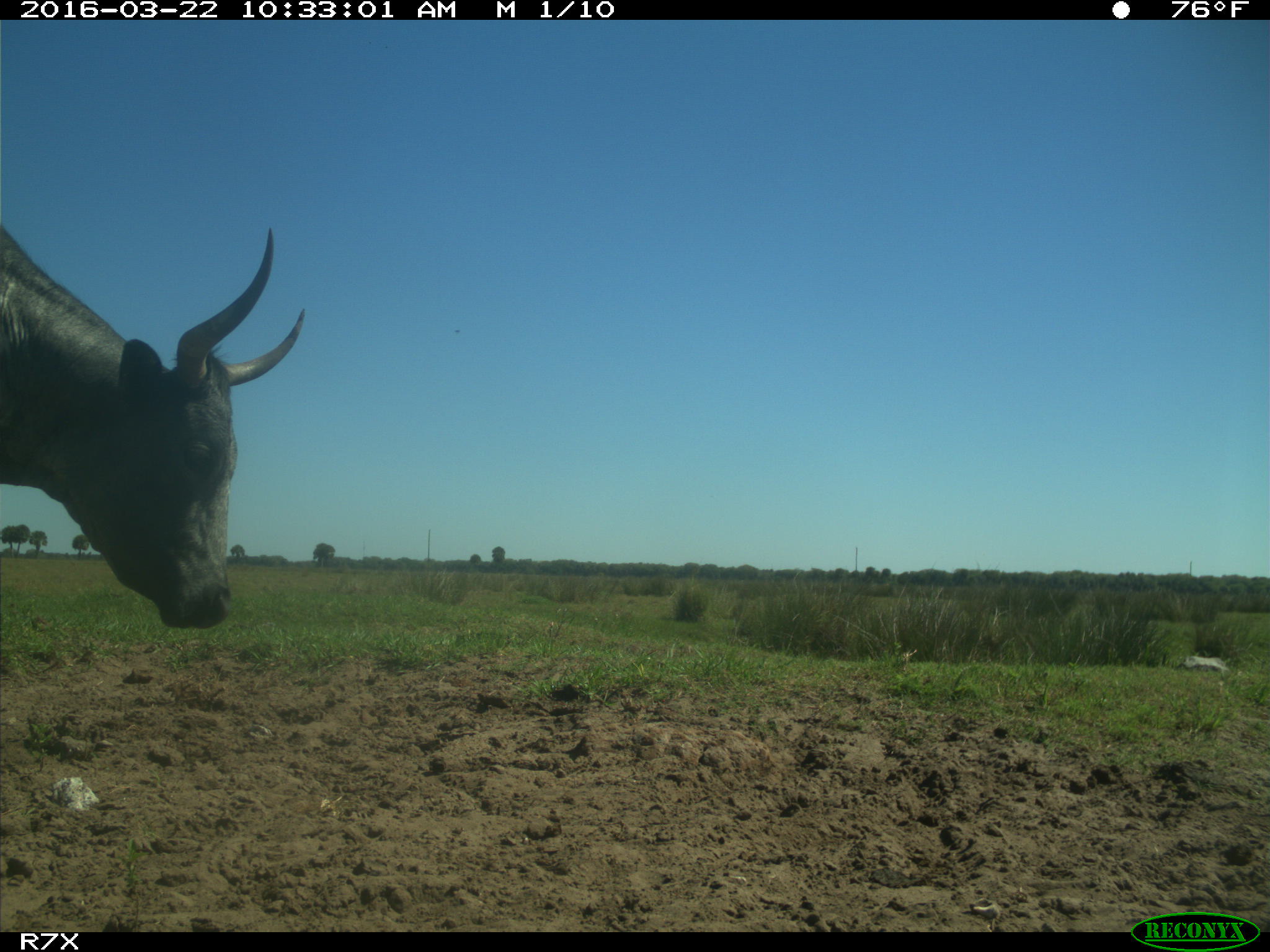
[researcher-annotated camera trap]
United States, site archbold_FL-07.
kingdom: Animalia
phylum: Chordata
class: Mammalia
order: Artiodactyla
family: Bovidae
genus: Bos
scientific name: Bos taurus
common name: domestic cow